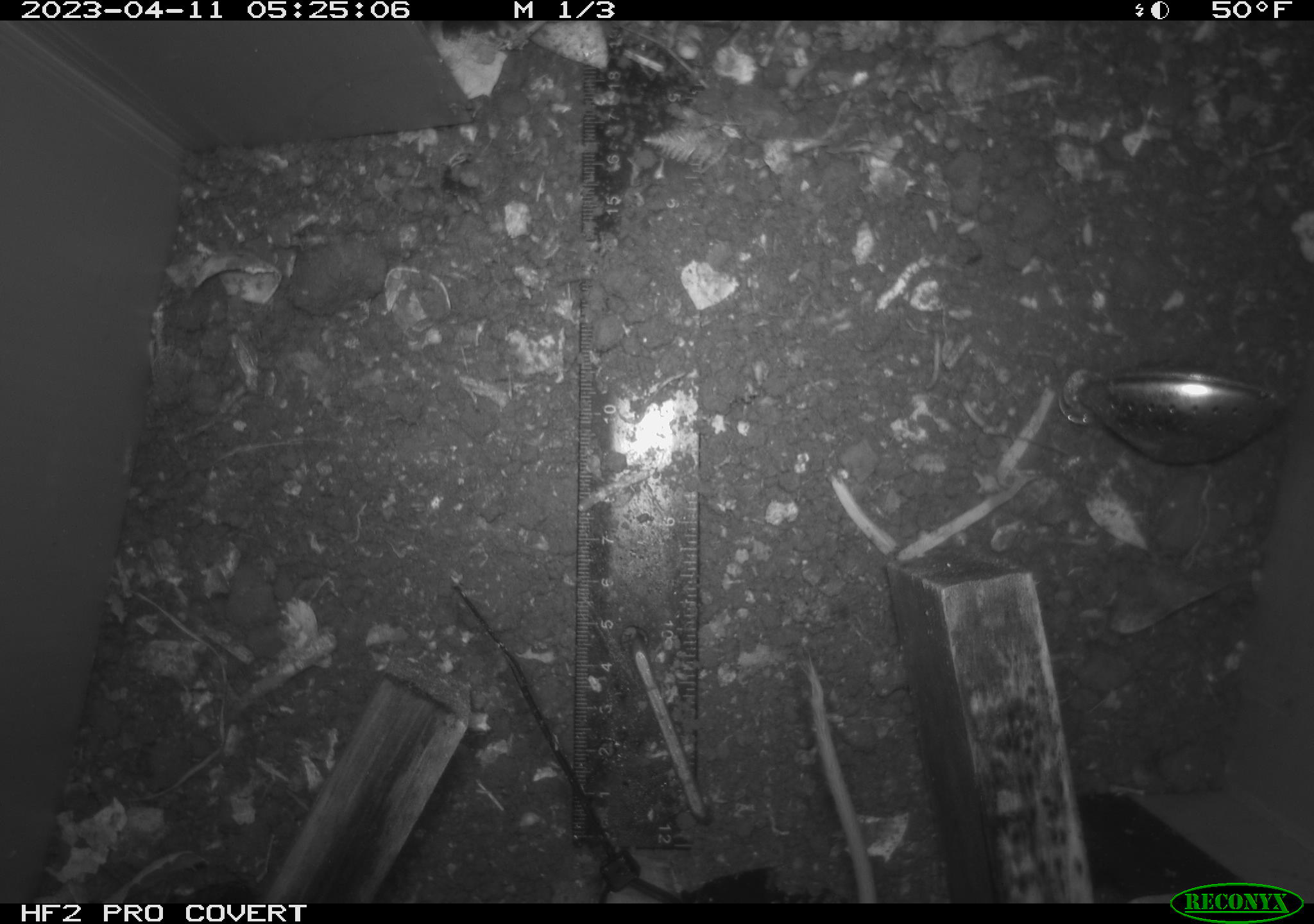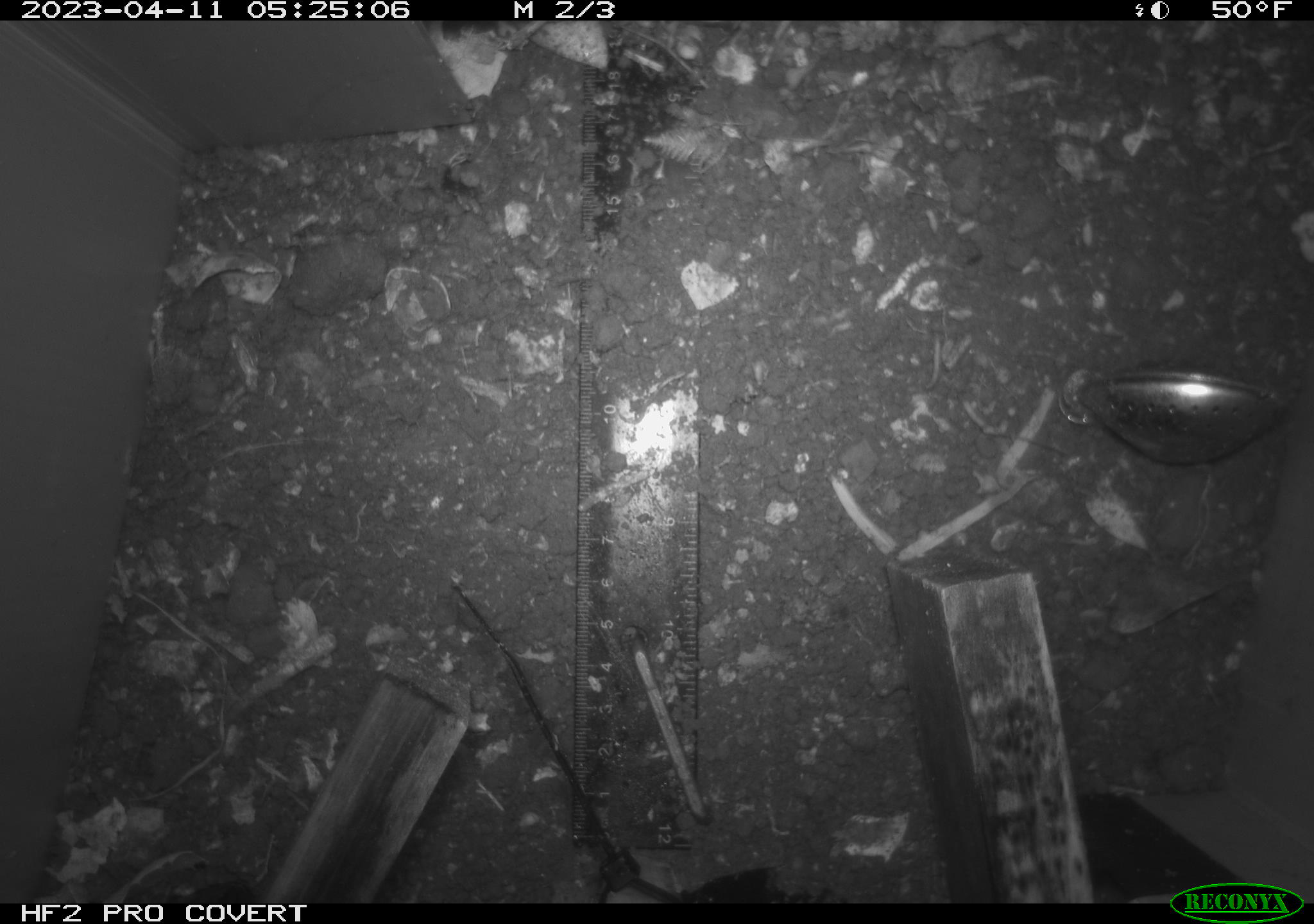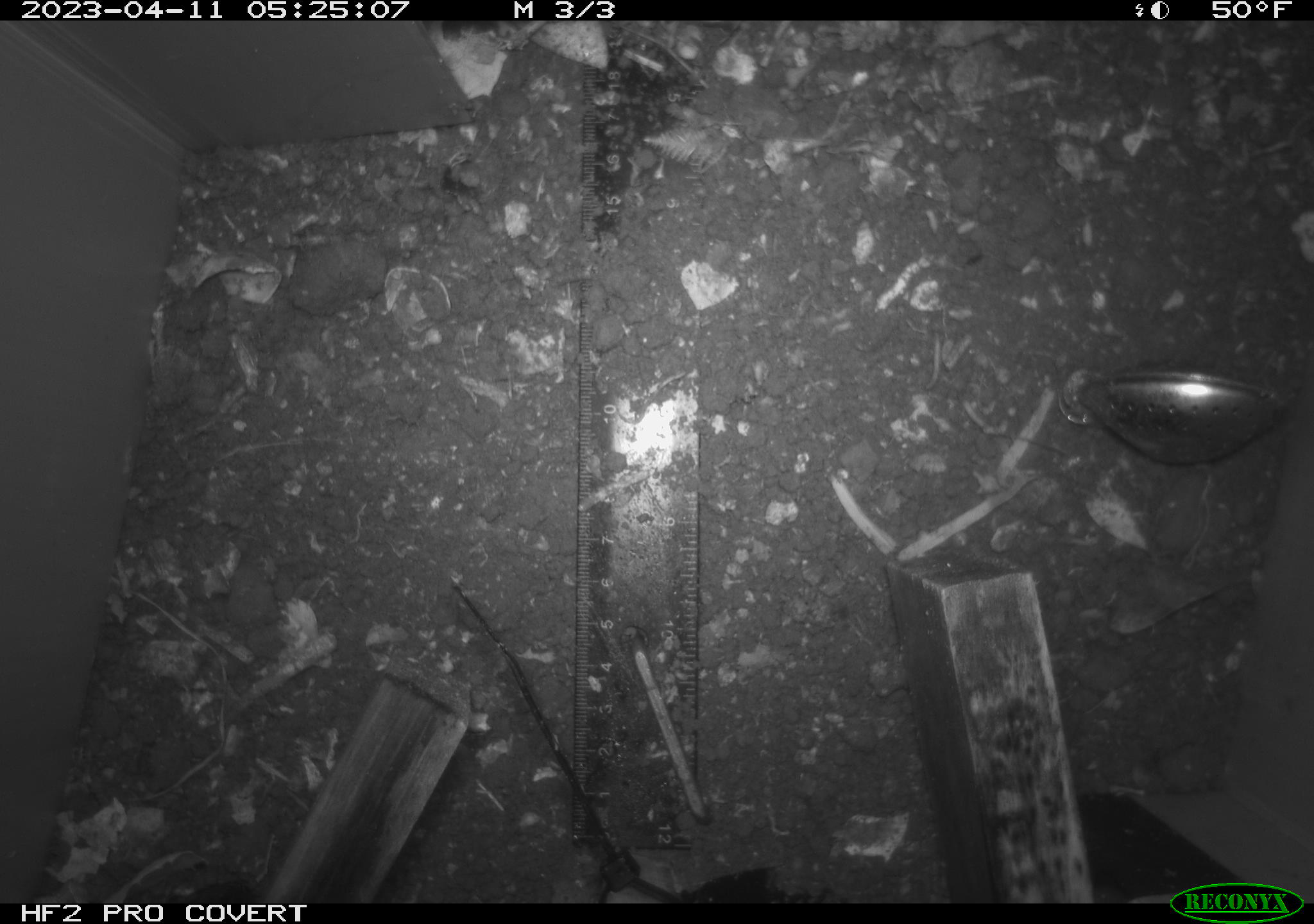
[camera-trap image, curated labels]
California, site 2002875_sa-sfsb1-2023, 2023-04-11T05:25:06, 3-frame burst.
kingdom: Animalia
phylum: Chordata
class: Mammalia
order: Rodentia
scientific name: Rodentia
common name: mouse species